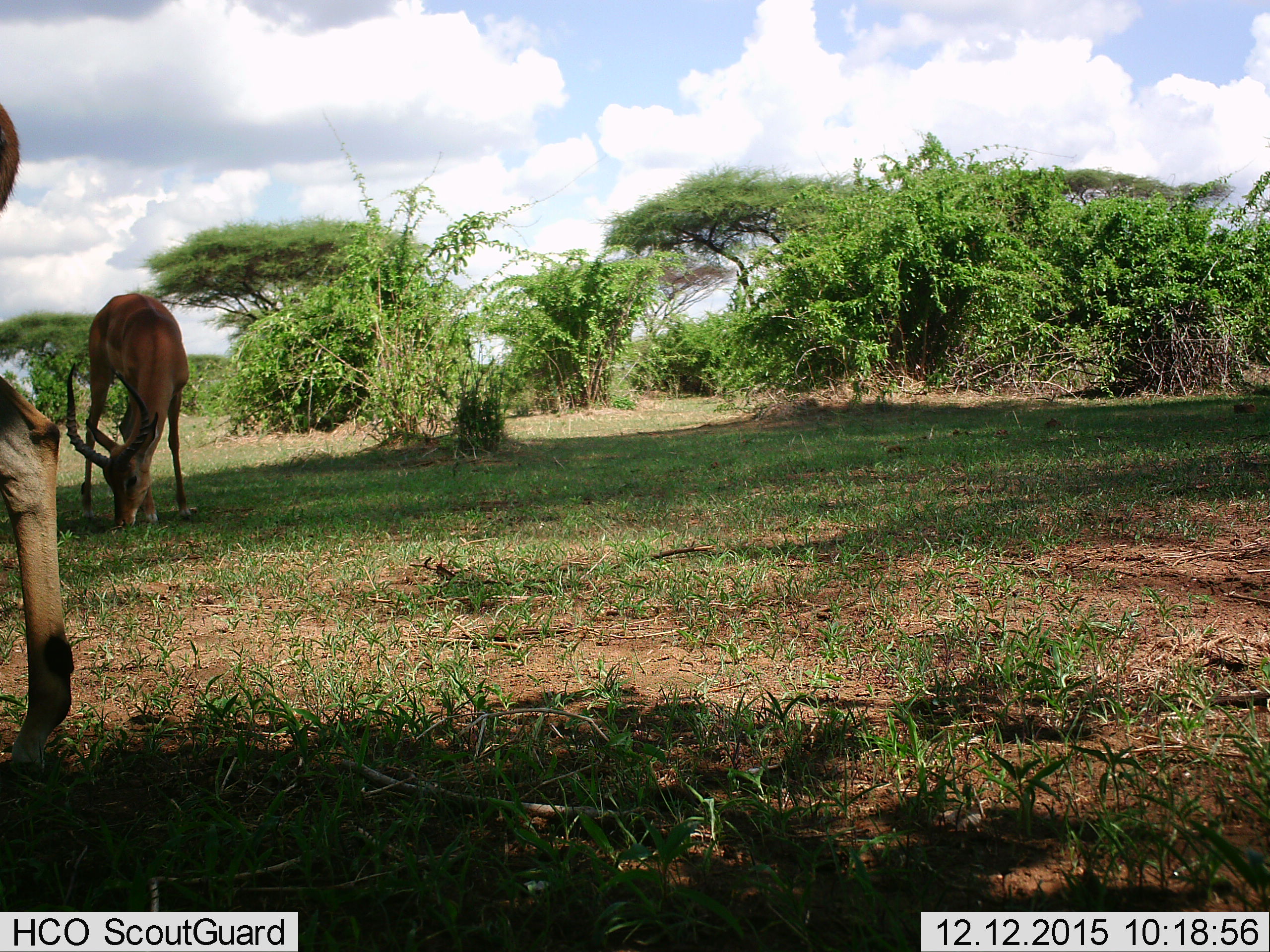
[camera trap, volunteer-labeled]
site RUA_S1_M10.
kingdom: Animalia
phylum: Chordata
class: Mammalia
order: Artiodactyla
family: Bovidae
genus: Aepyceros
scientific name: Aepyceros melampus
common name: impala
Impala (Aepyceros melampus), count 2. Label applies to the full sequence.